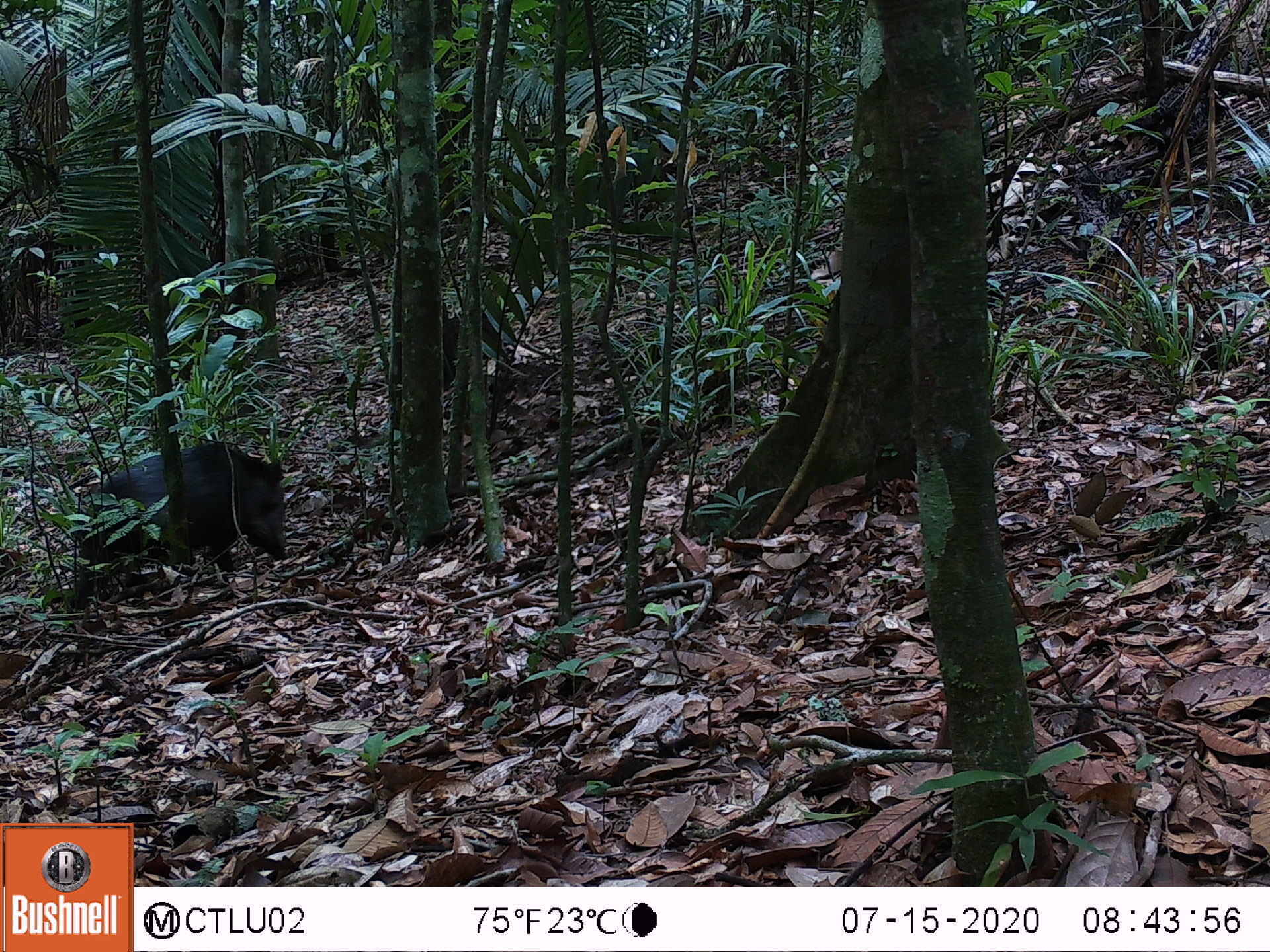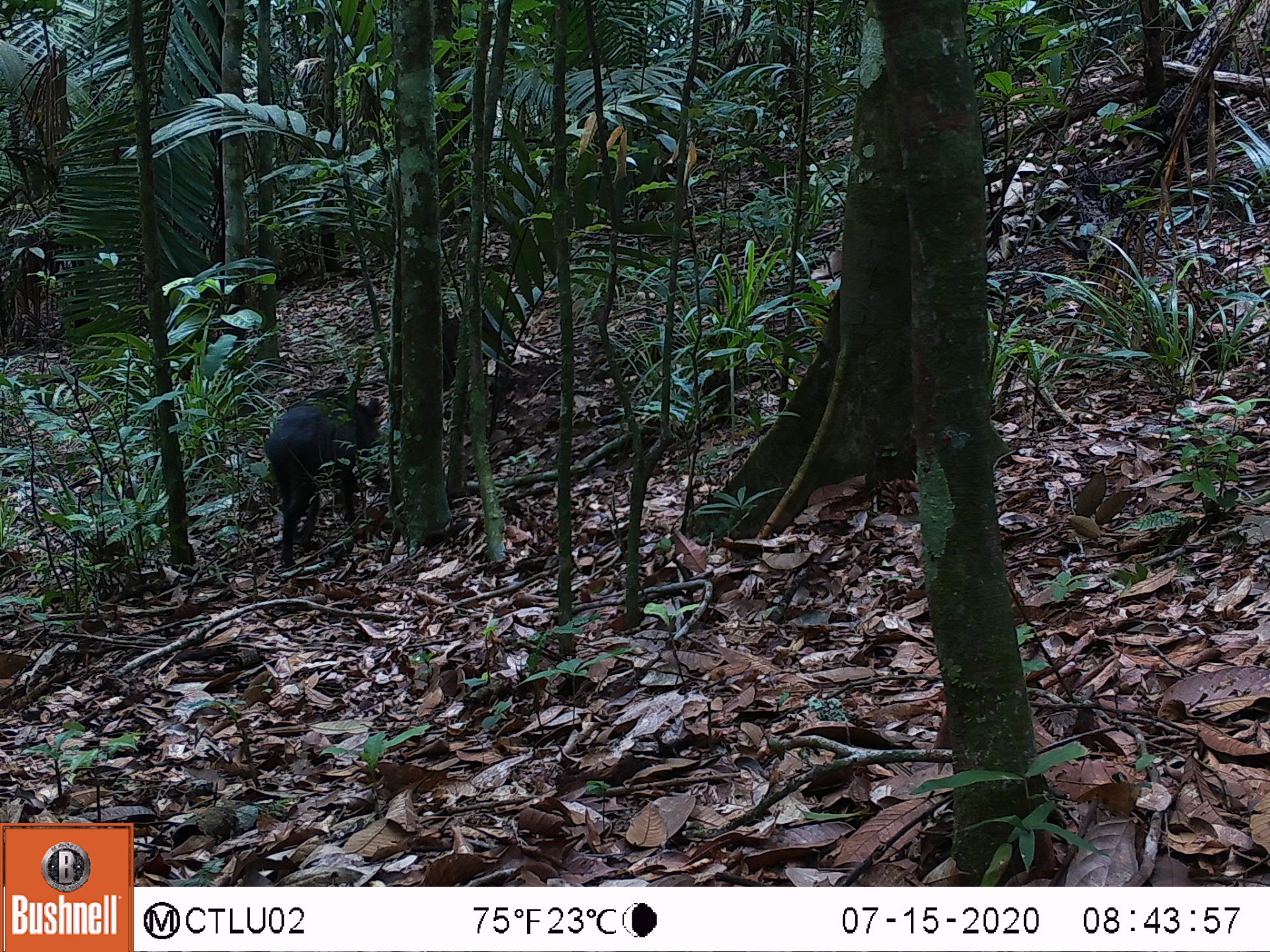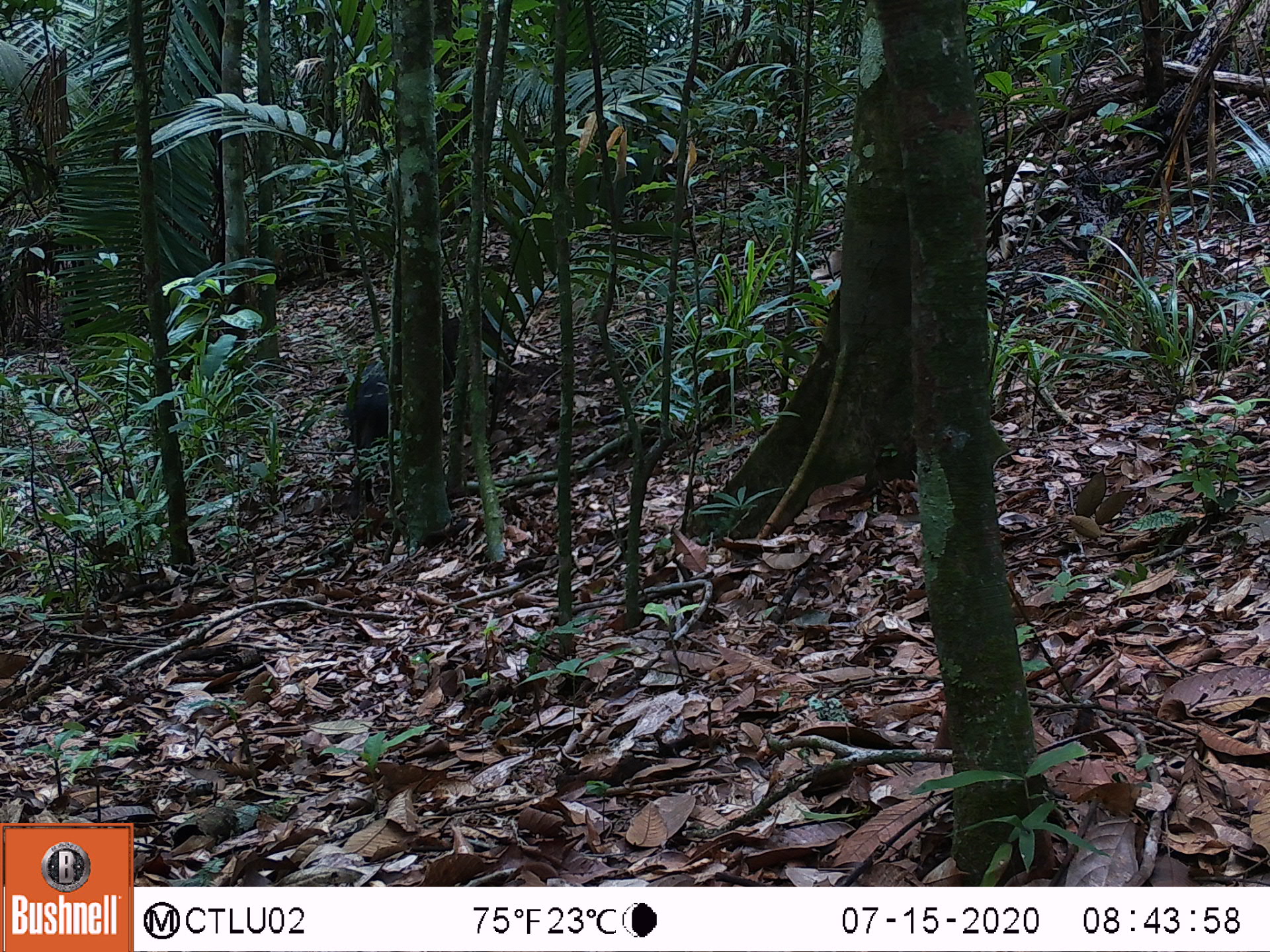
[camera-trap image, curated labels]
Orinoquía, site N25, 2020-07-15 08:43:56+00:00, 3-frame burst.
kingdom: Animalia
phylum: Chordata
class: Mammalia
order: Artiodactyla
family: Tayassuidae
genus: Pecari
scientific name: Pecari tajacu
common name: collared peccary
Collared peccary (Pecari tajacu).